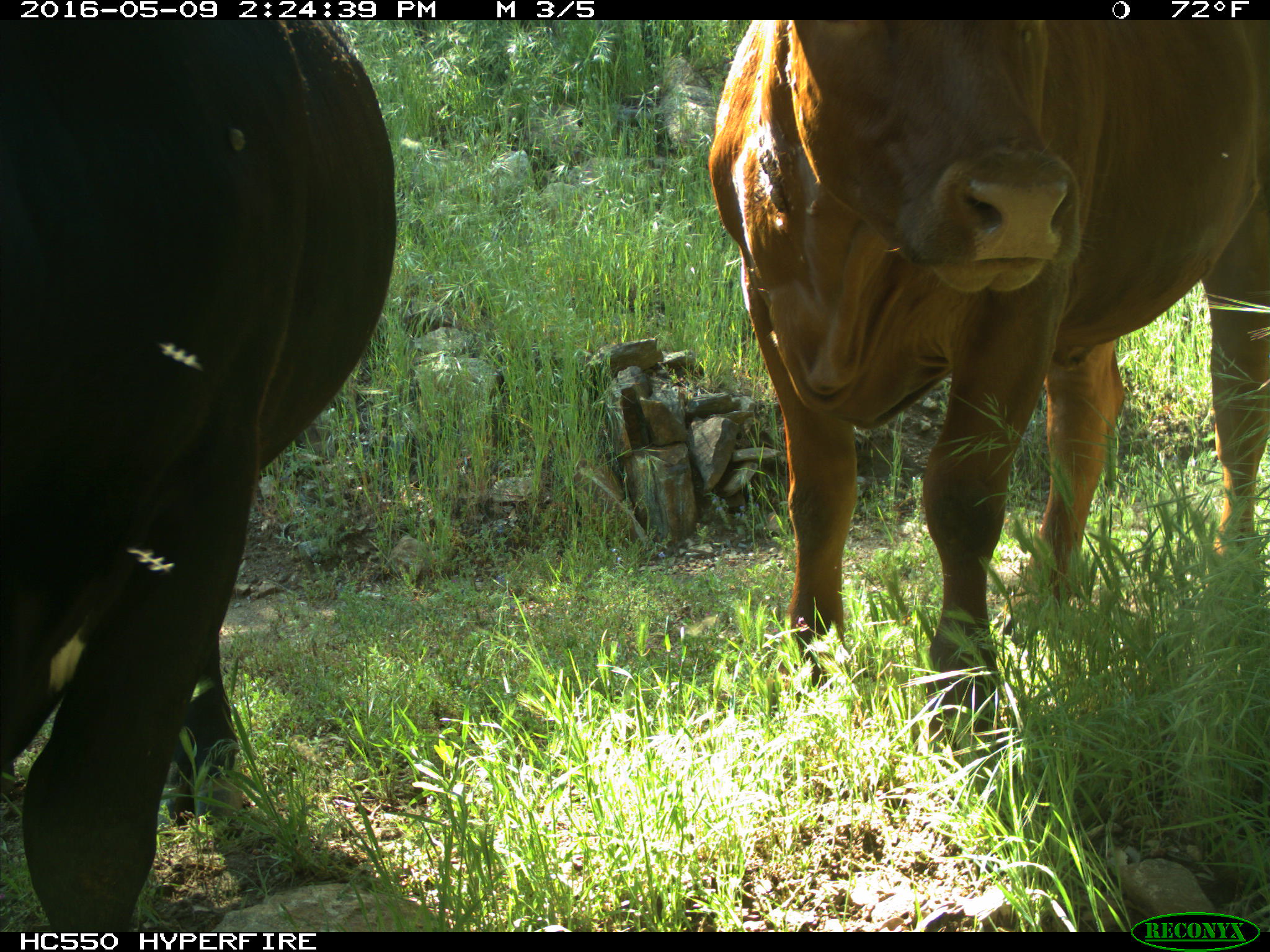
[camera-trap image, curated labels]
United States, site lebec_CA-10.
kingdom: Animalia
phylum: Chordata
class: Mammalia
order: Artiodactyla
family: Bovidae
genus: Bos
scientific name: Bos taurus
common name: domestic cow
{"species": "Bos taurus (domestic cow)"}